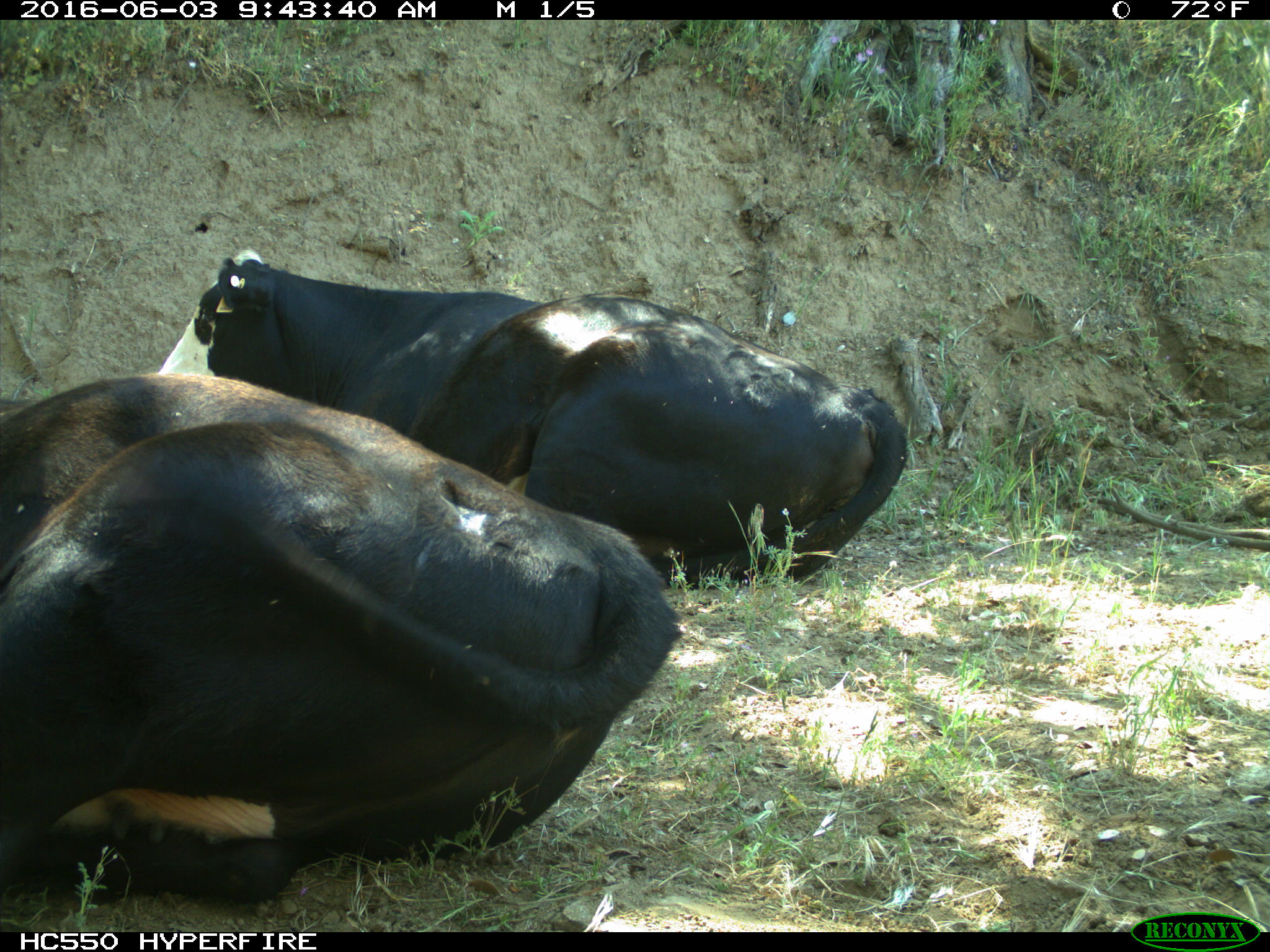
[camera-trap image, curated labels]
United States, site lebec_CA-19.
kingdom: Animalia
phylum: Chordata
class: Mammalia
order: Artiodactyla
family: Bovidae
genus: Bos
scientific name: Bos taurus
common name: domestic cow